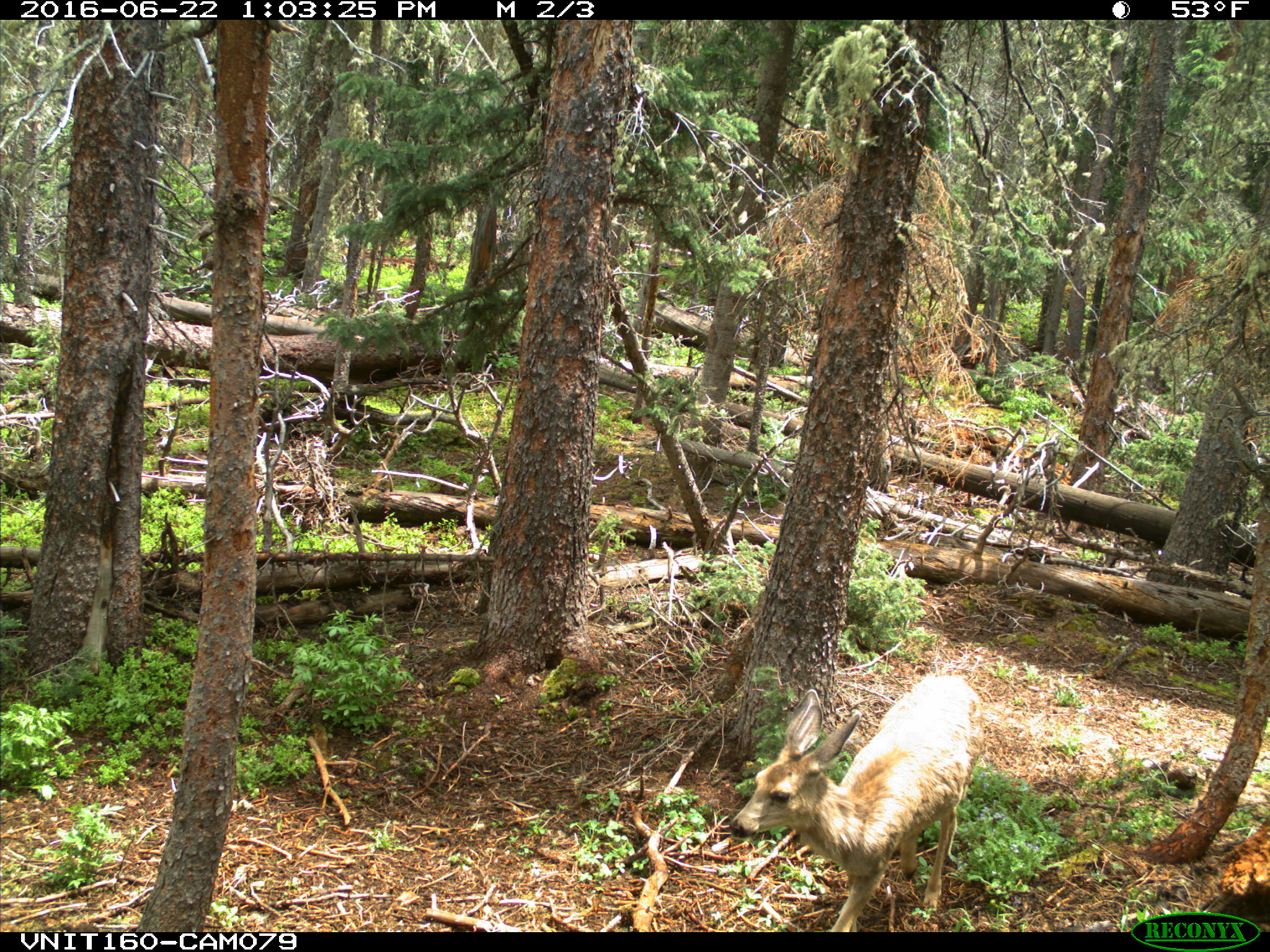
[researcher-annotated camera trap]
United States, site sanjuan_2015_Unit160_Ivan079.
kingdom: Animalia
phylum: Chordata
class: Mammalia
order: Artiodactyla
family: Cervidae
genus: Odocoileus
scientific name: Odocoileus hemionus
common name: mule deer